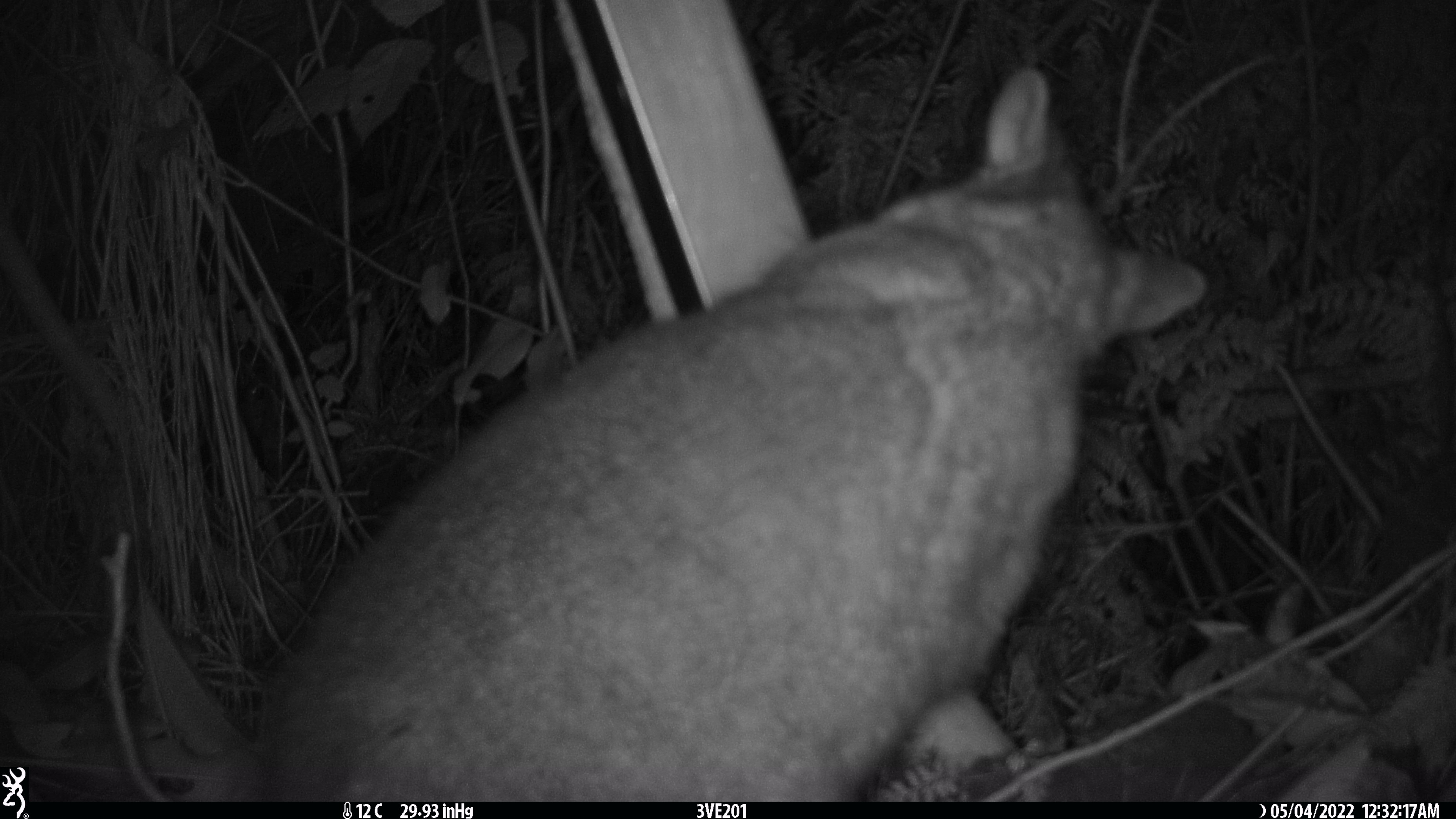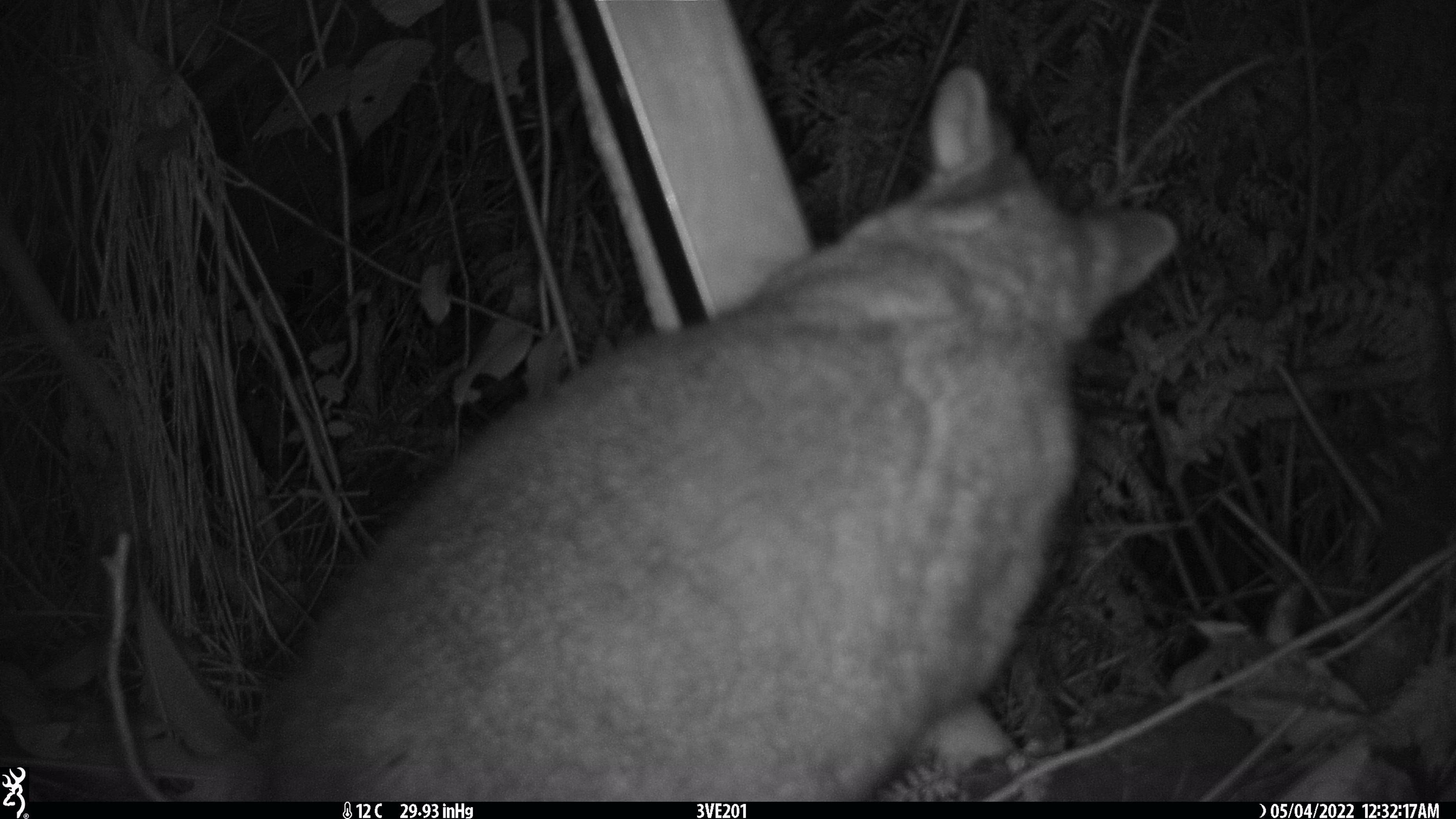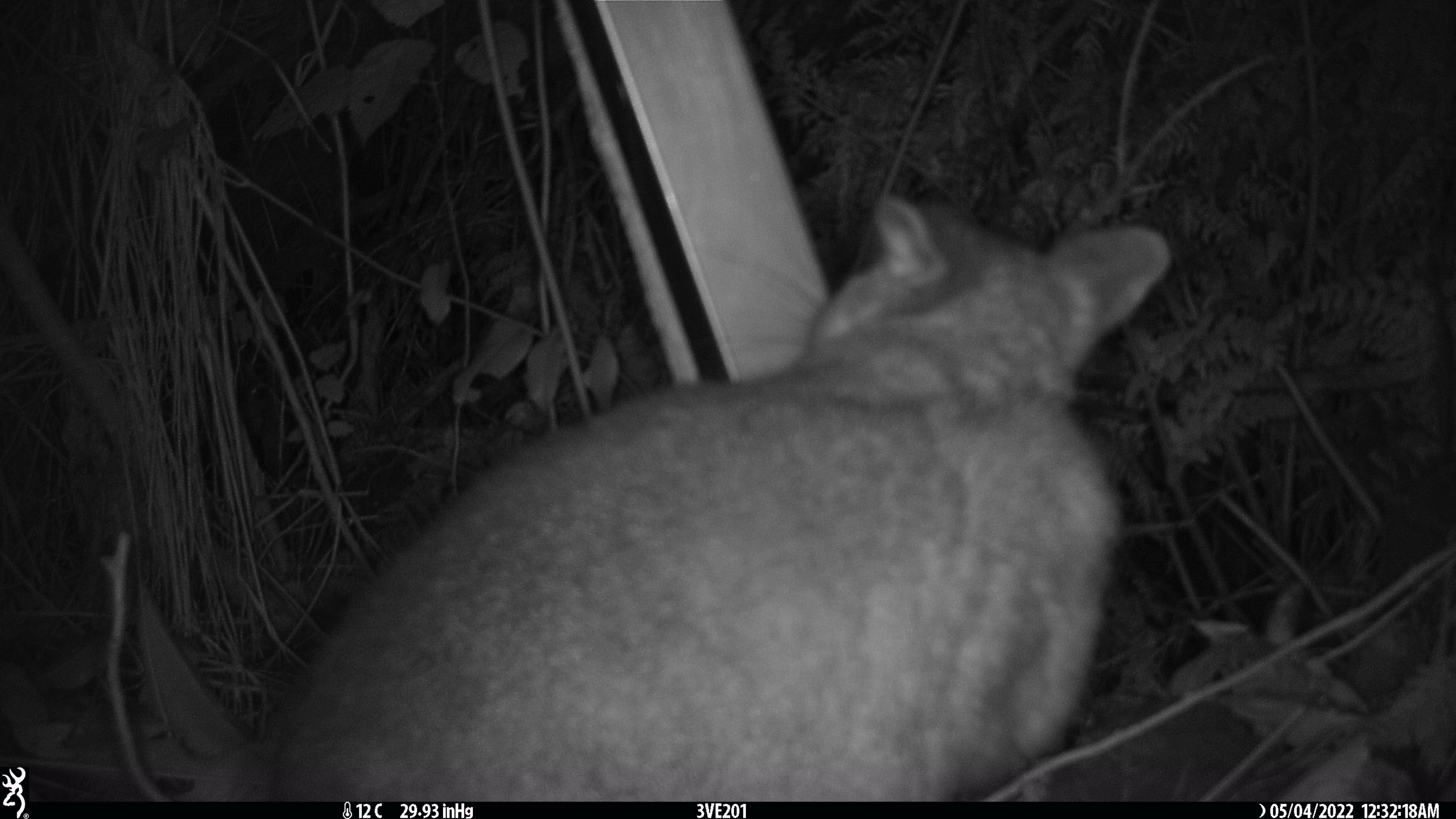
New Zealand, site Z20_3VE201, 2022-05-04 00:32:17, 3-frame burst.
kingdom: Animalia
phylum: Chordata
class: Mammalia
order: Diprotodontia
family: Phalangeridae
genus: Trichosurus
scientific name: Trichosurus vulpecula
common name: common brushtail possum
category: possum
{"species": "possum (common brushtail possum) (Trichosurus vulpecula)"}